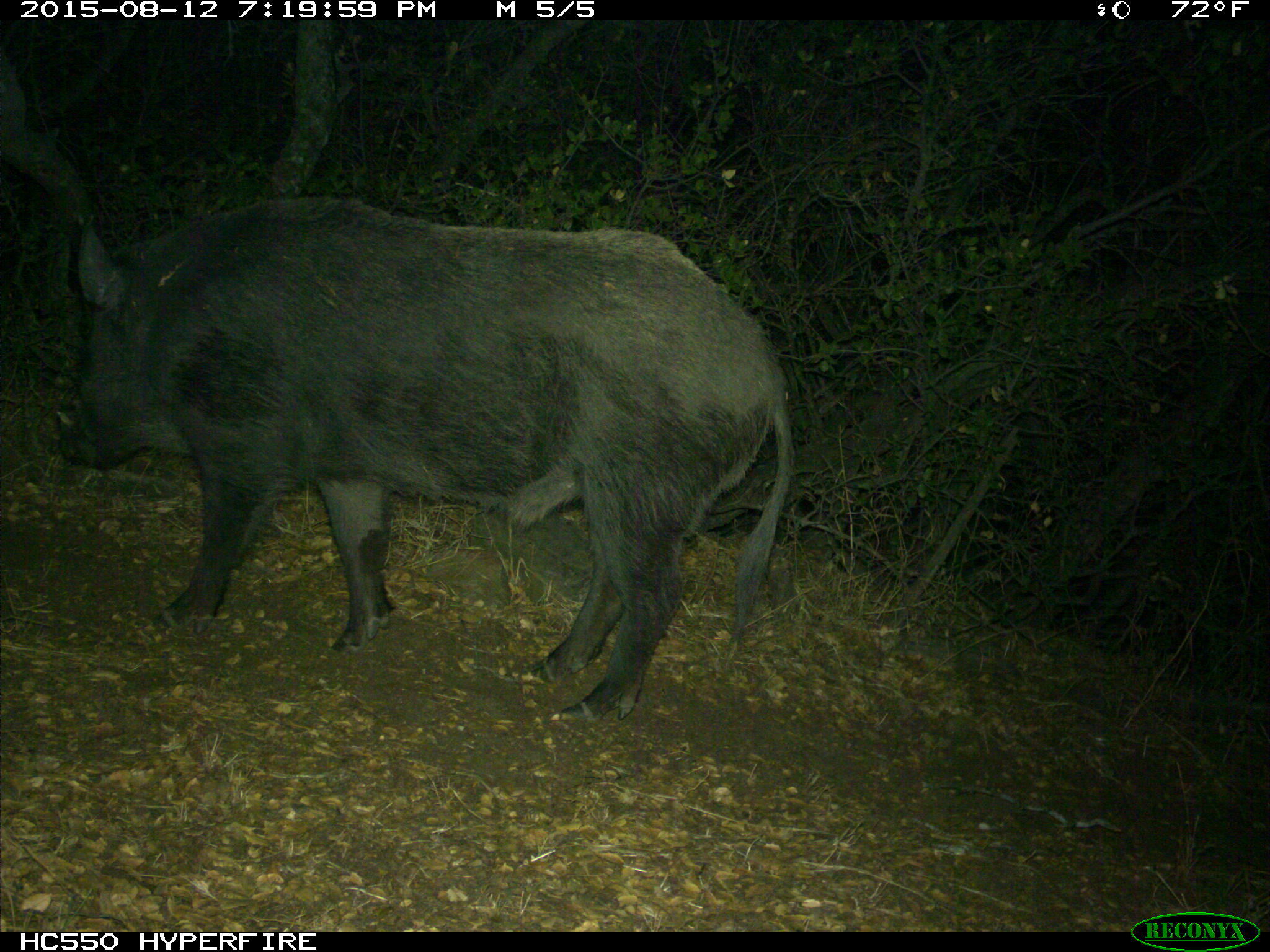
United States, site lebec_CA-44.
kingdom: Animalia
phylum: Chordata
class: Mammalia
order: Artiodactyla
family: Suidae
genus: Sus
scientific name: Sus scrofa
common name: wild boar